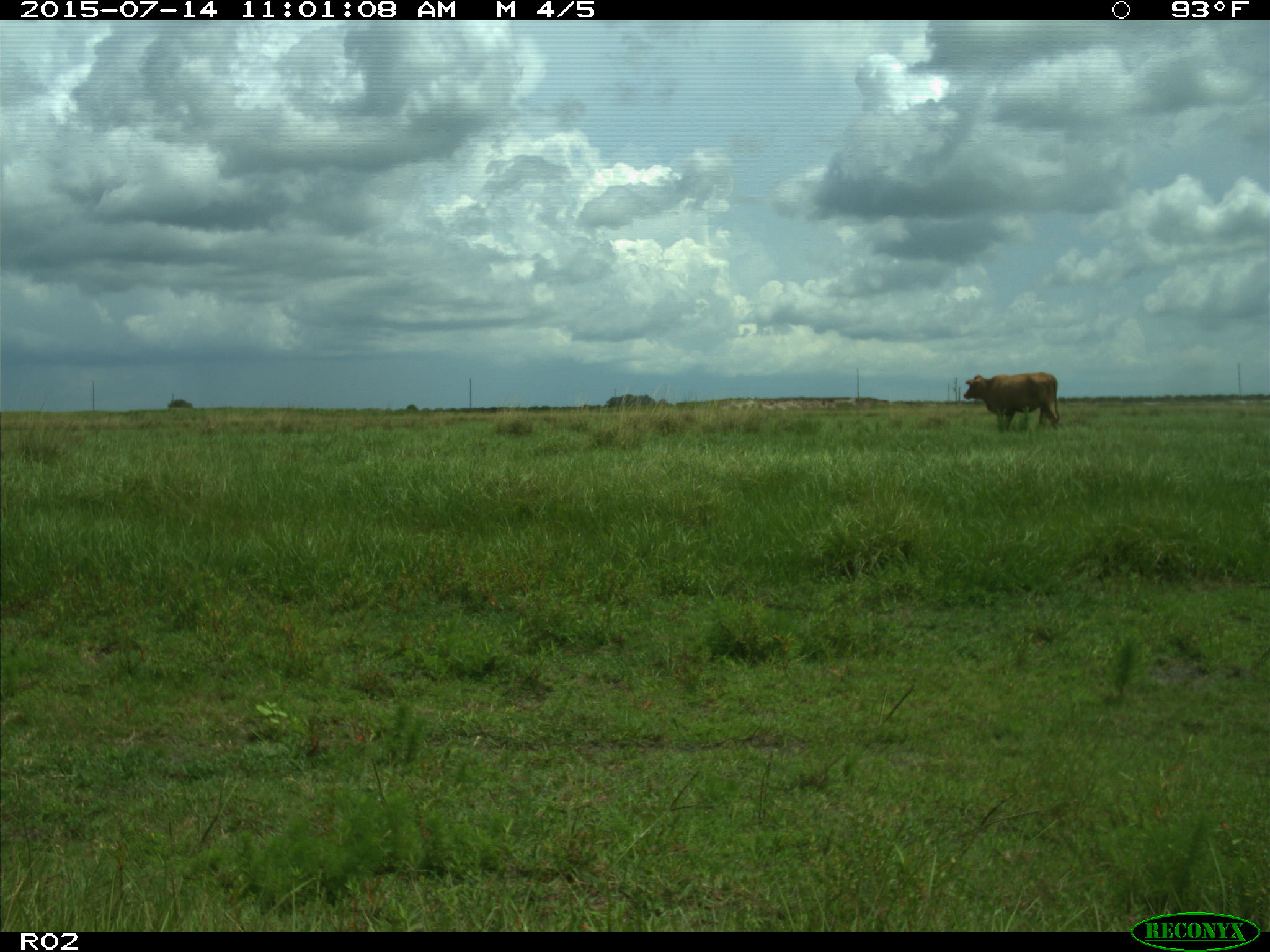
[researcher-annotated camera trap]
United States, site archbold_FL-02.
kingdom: Animalia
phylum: Chordata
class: Mammalia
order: Artiodactyla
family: Bovidae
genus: Bos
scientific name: Bos taurus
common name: domestic cow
Bos taurus (domestic cow).